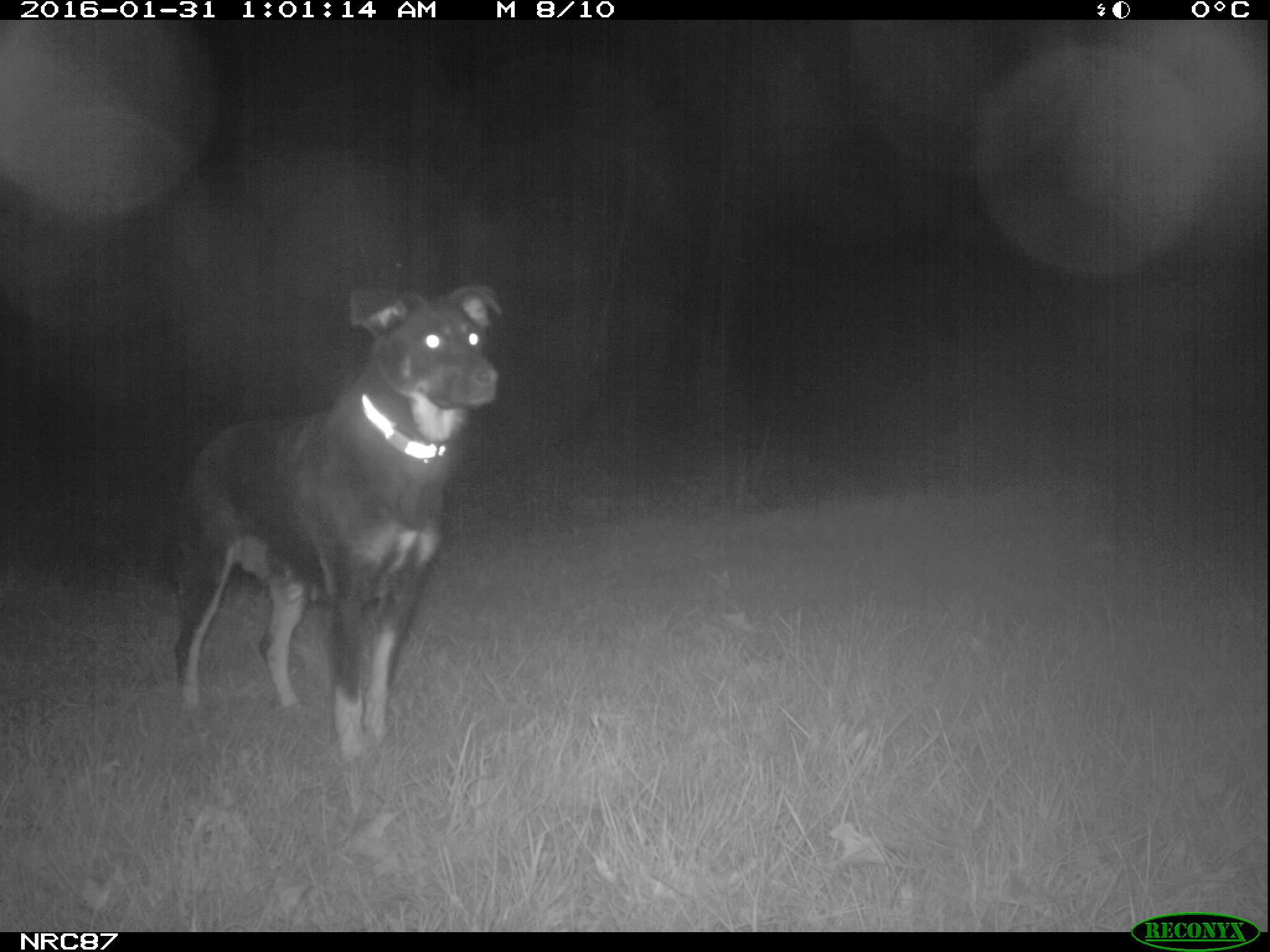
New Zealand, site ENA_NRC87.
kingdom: Animalia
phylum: Chordata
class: Mammalia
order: Carnivora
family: Canidae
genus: Canis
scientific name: Canis familiaris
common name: domestic dog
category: dog